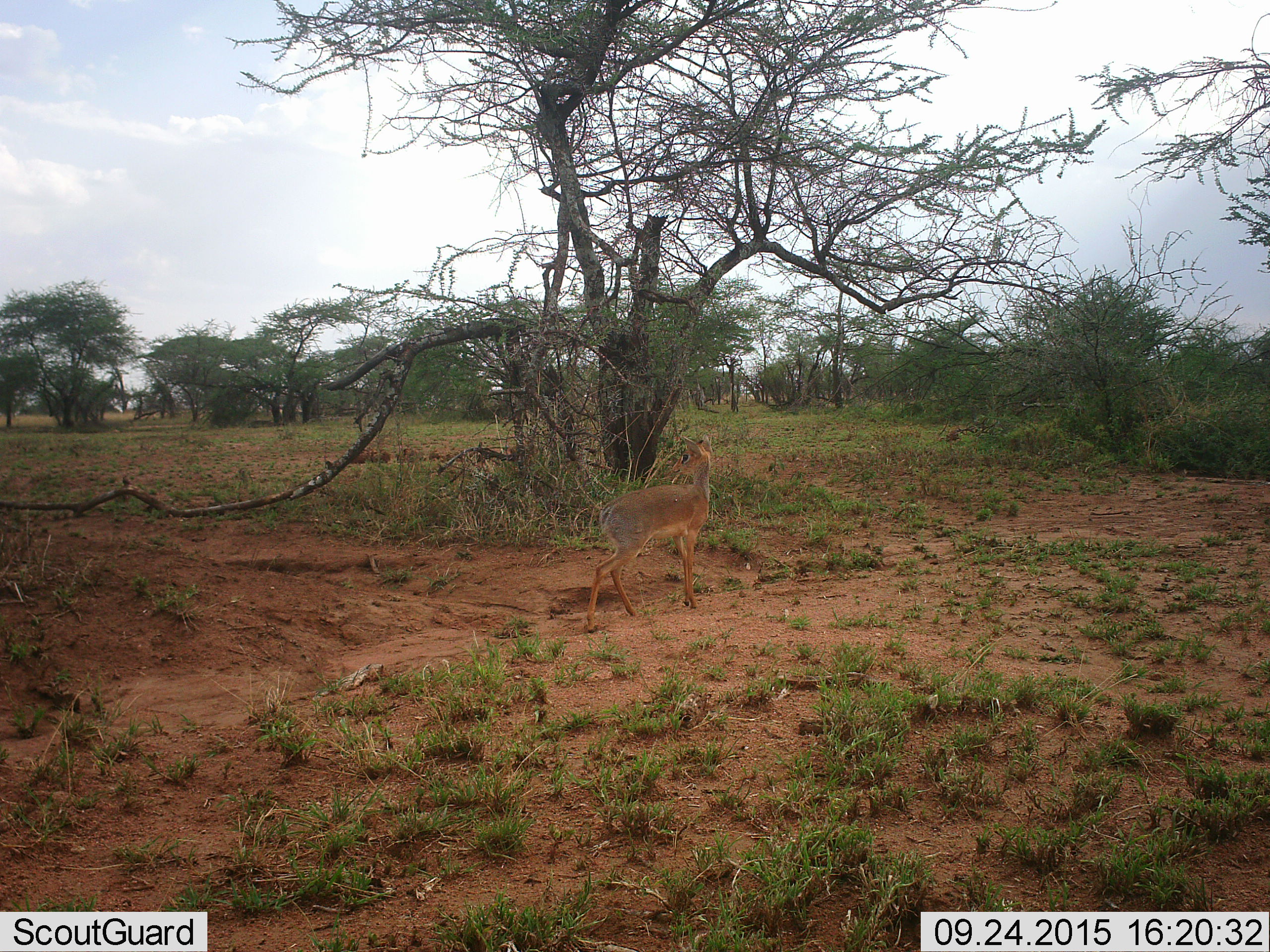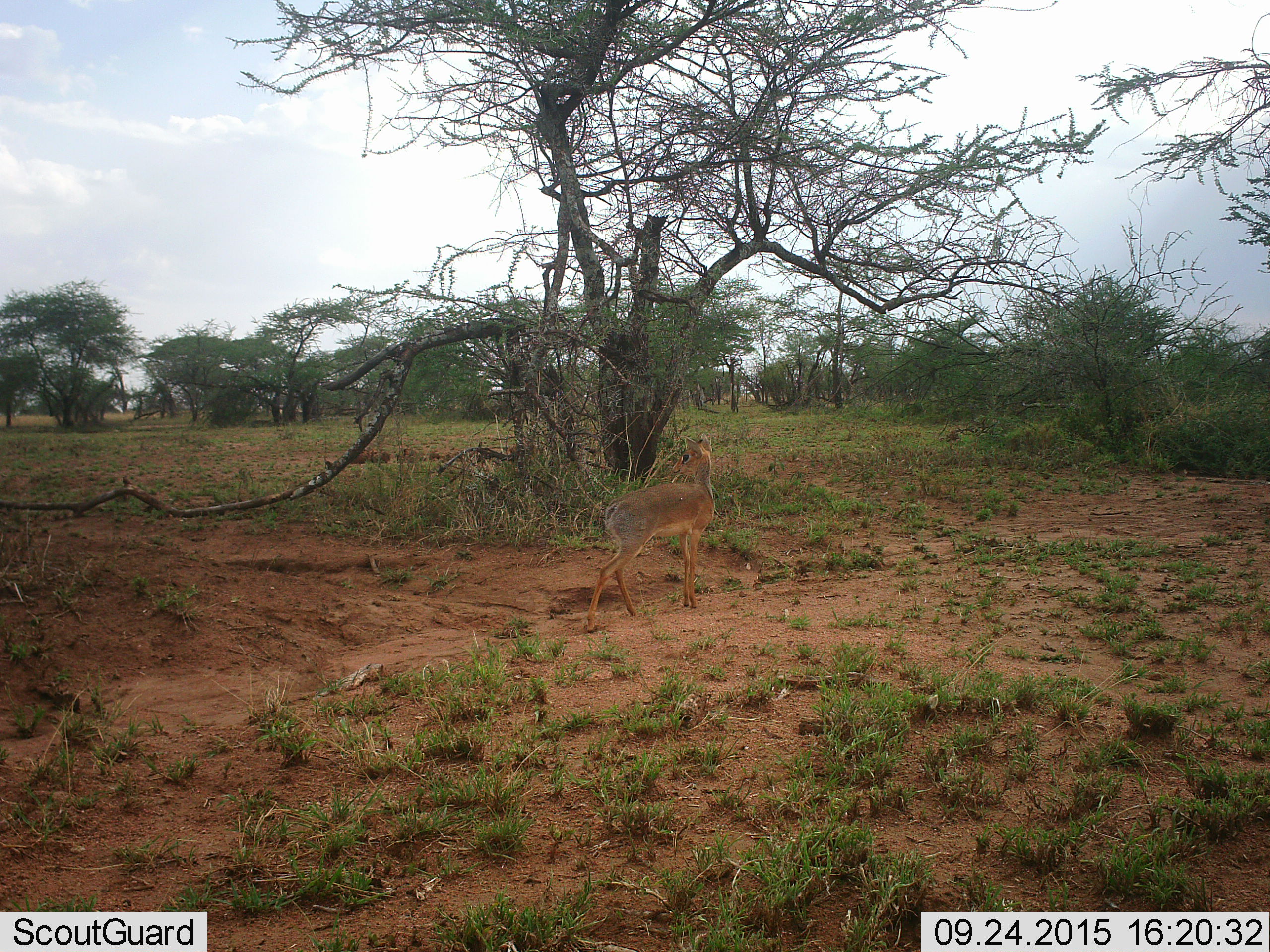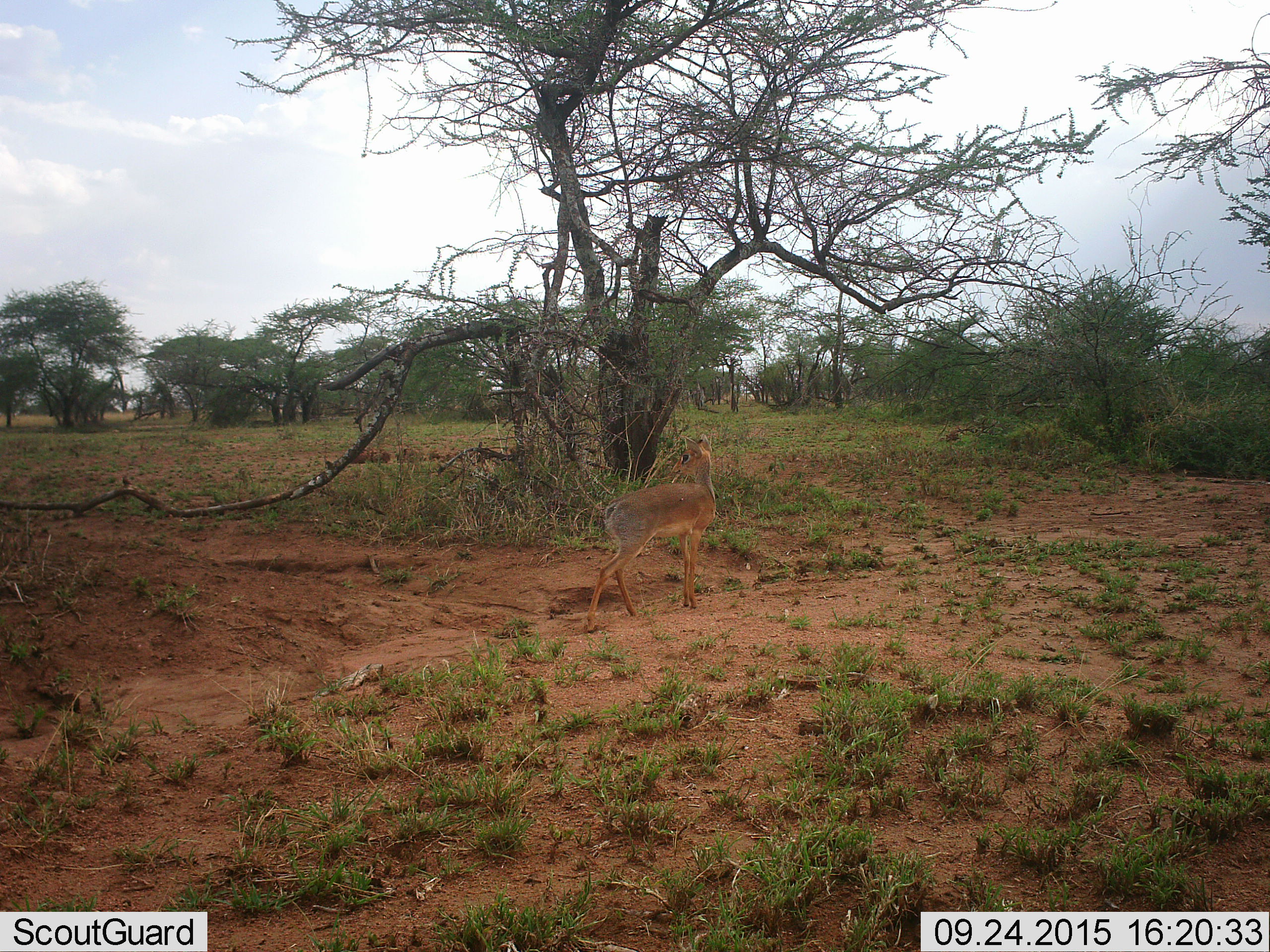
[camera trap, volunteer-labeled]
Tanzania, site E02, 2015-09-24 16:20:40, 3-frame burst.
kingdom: Animalia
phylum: Chordata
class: Mammalia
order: Artiodactyla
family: Bovidae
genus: Madoqua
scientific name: Madoqua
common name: dikdik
Dikdik (Madoqua), count 1. Behavior (volunteer vote fractions): standing 100%, resting 0%, moving 0%, interacting 0%. Young present (vote fraction): 0%. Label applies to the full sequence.